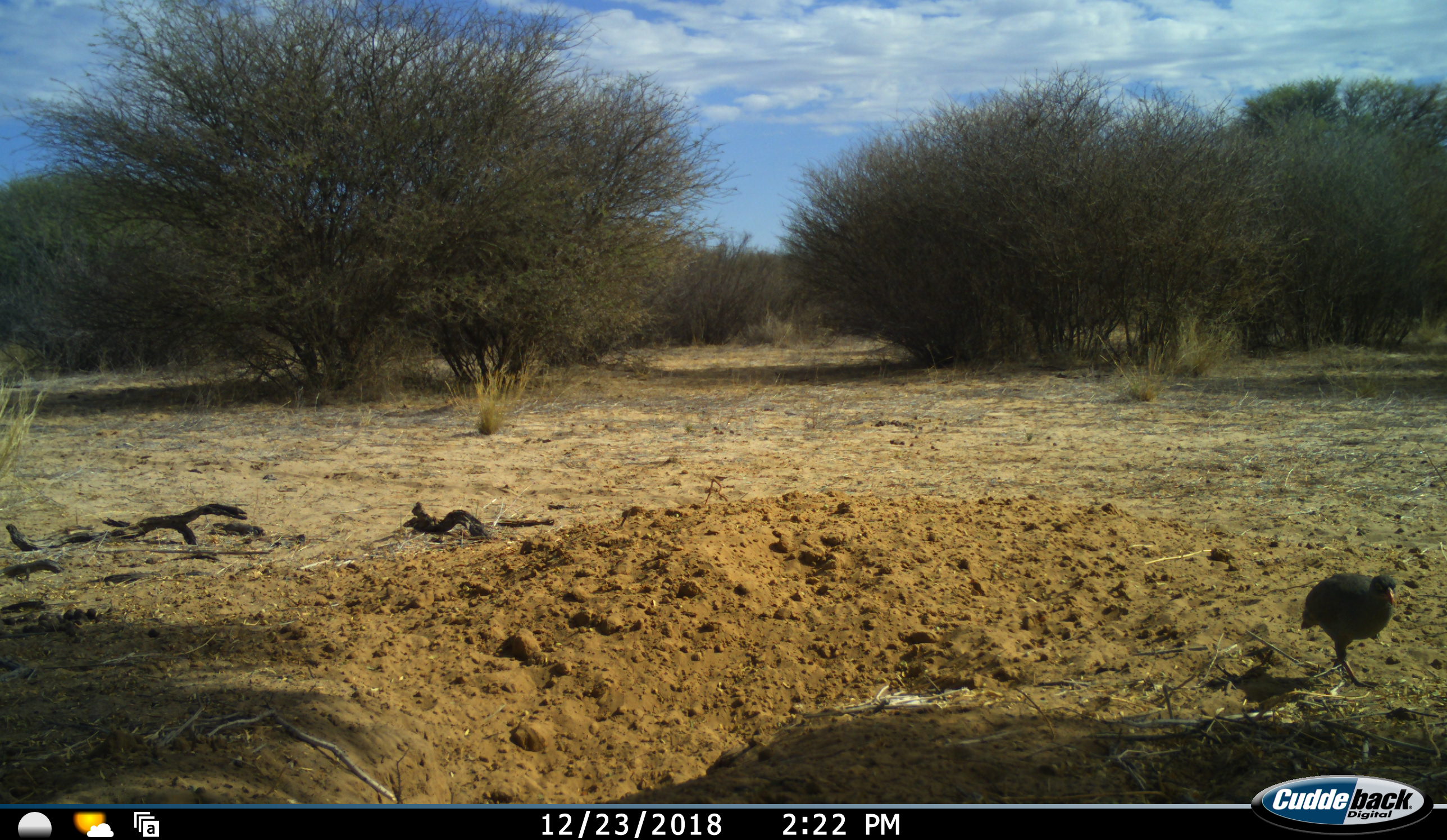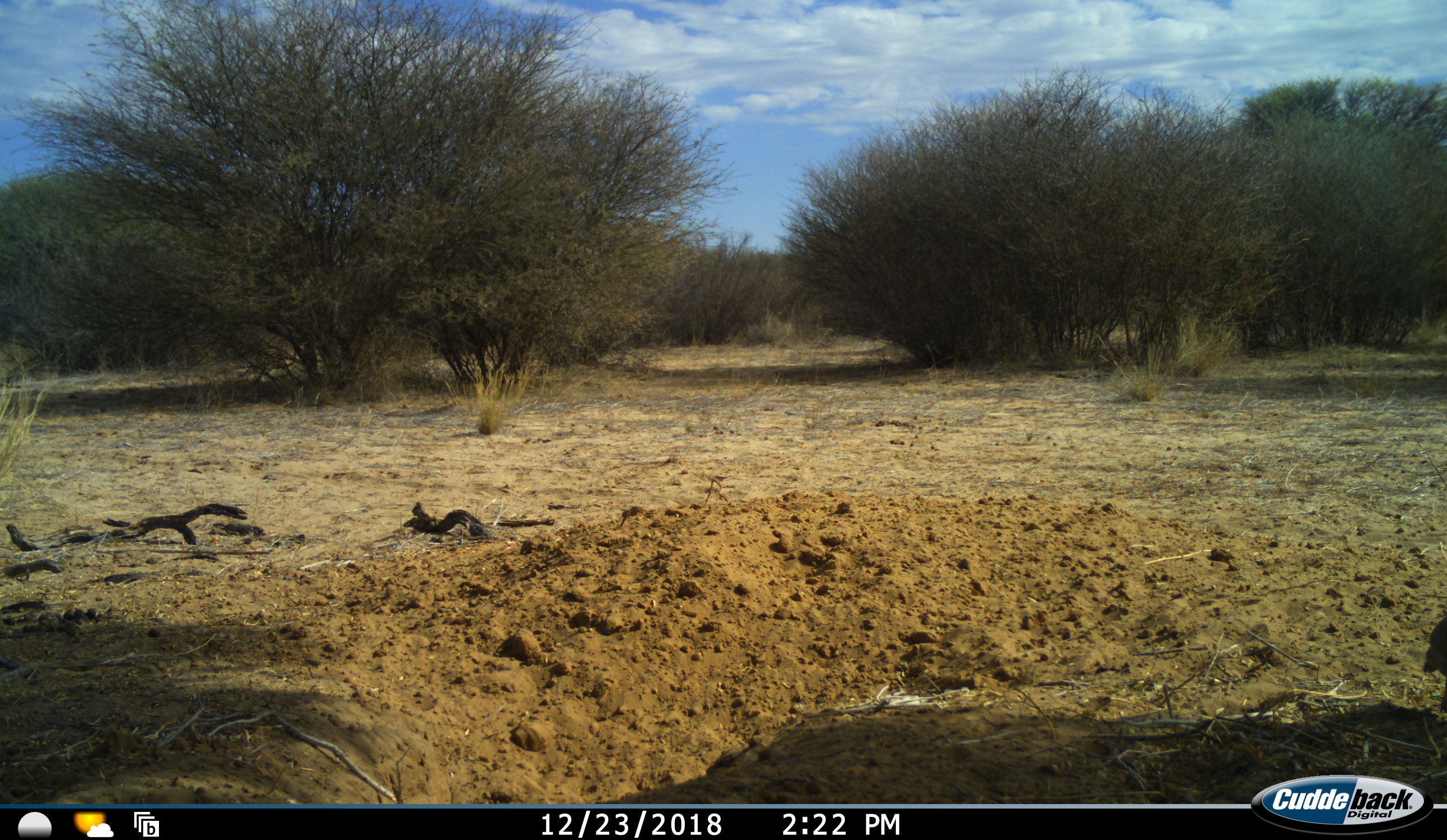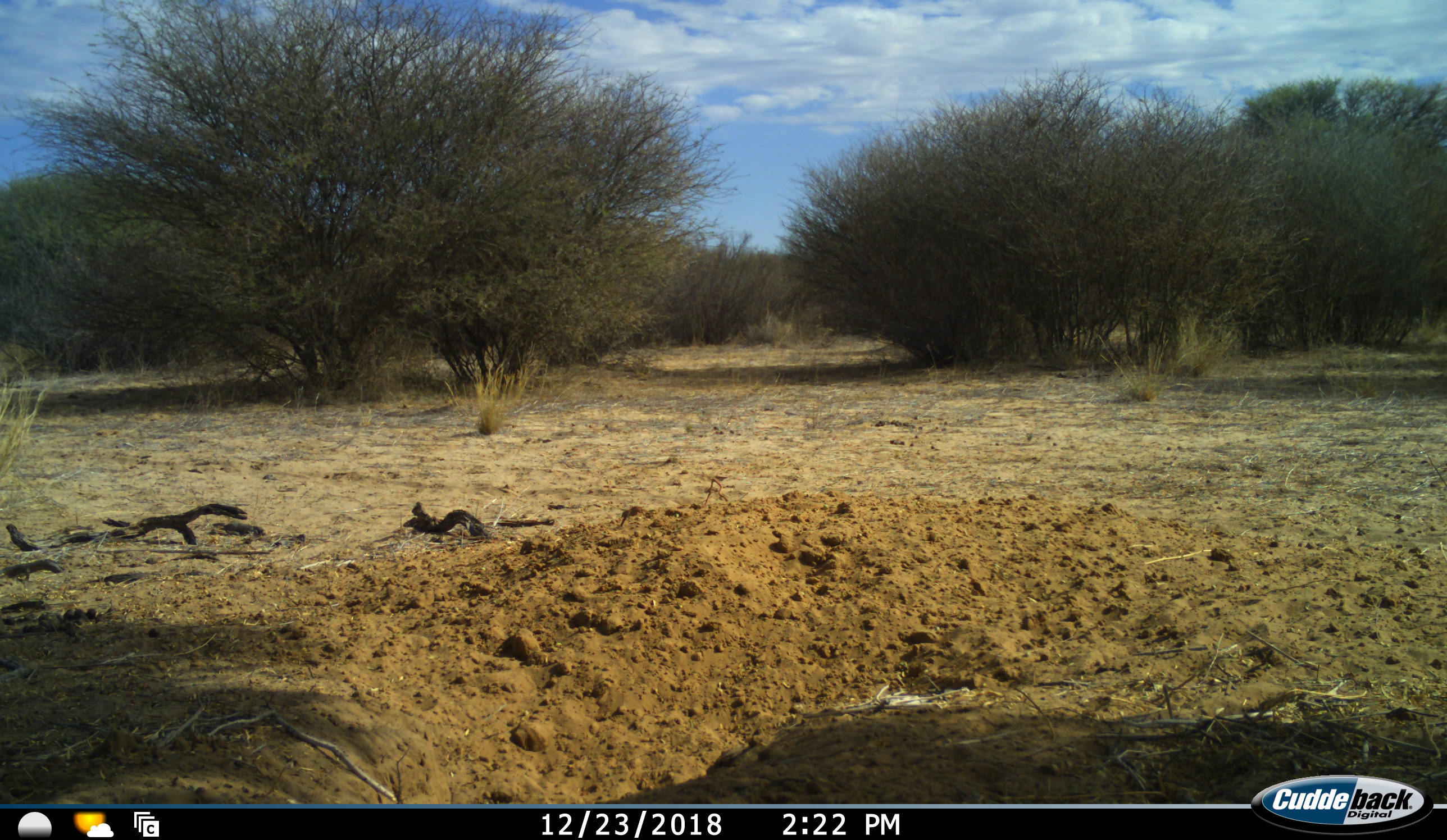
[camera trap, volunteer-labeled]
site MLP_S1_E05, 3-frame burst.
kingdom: Animalia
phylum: Chordata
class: Aves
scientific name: Aves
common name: bird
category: birdother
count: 1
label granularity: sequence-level